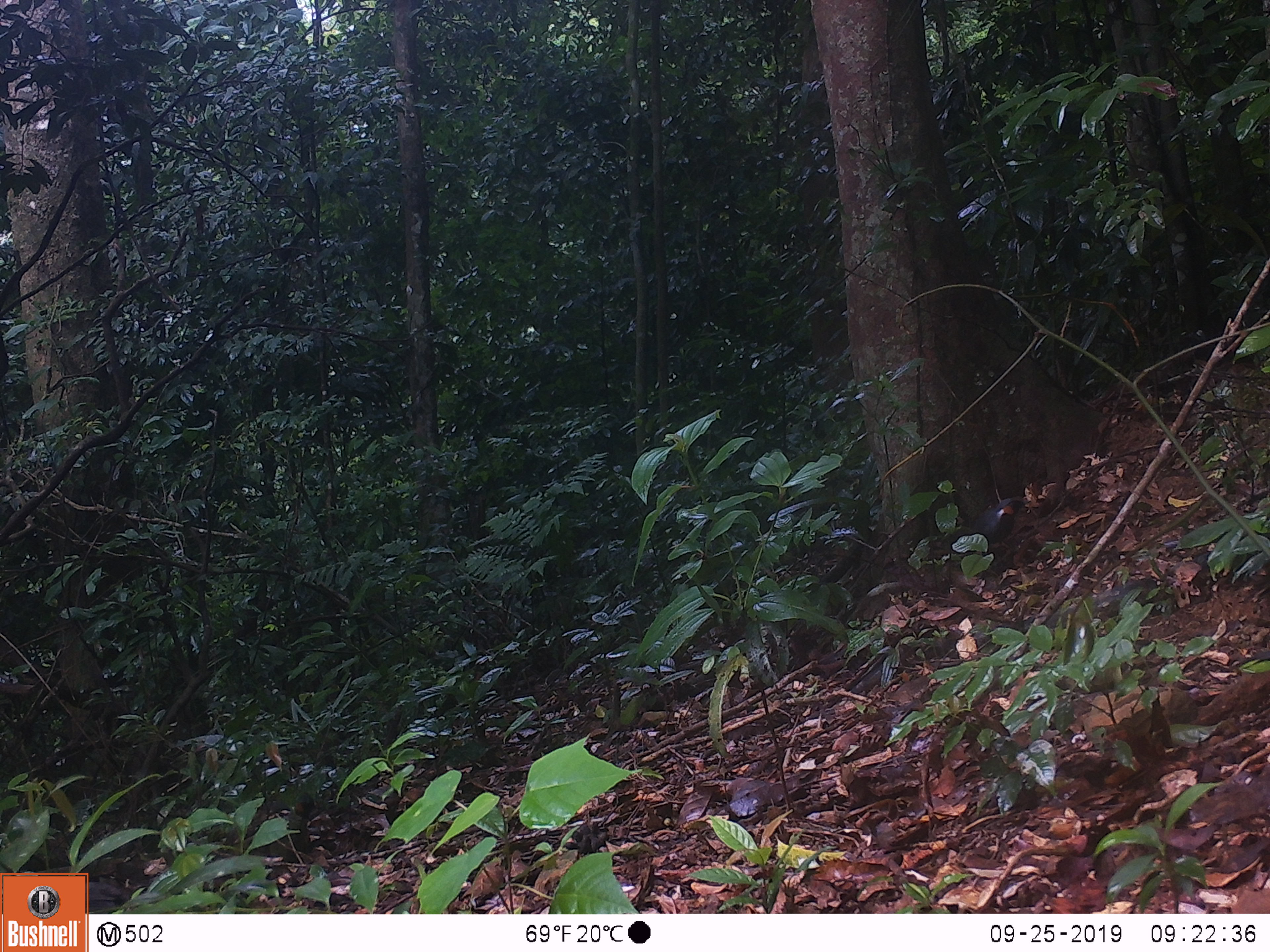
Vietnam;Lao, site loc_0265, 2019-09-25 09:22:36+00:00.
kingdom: Animalia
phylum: Chordata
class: Aves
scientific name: Aves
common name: bird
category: unidentified bird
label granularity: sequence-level